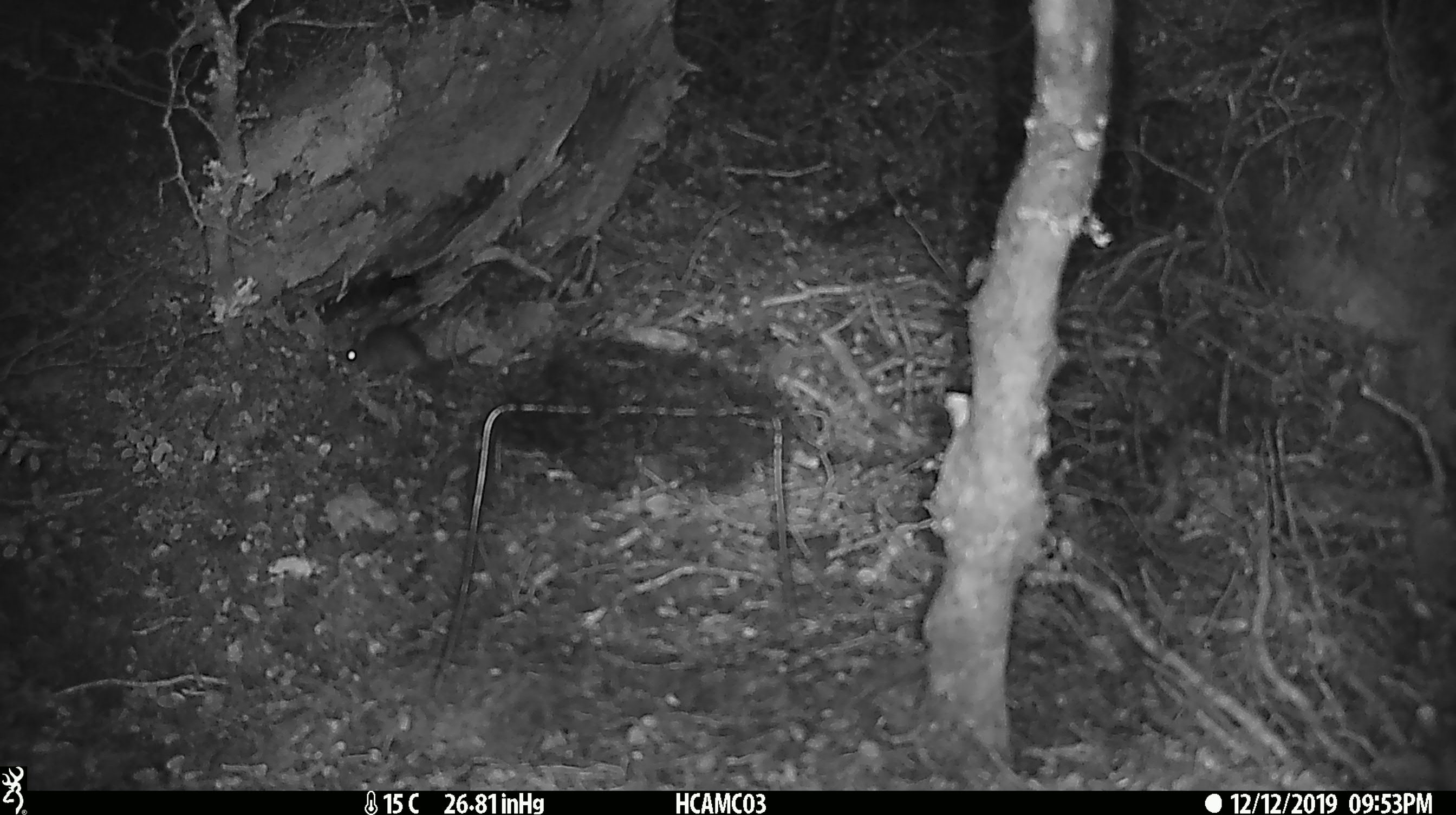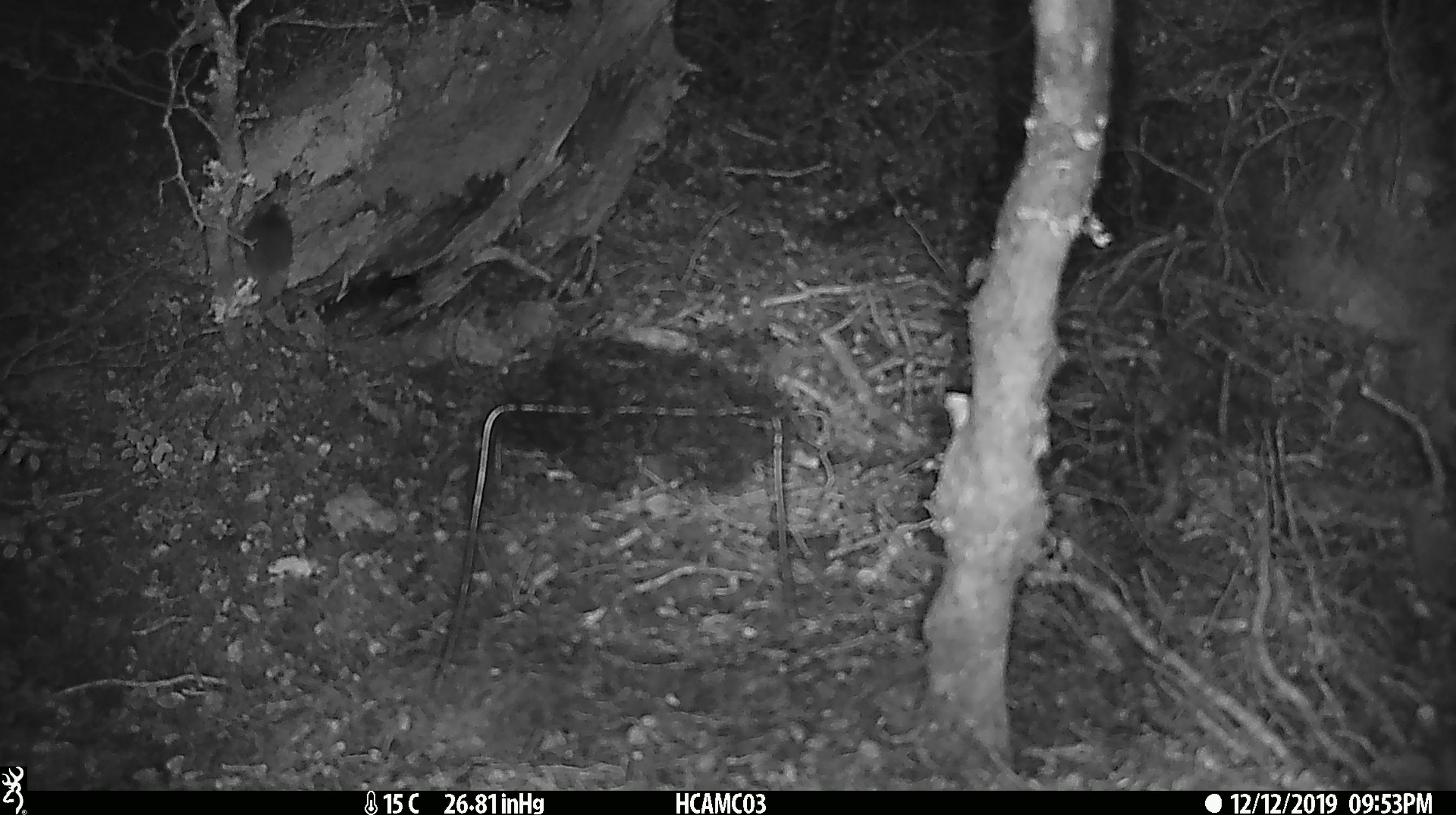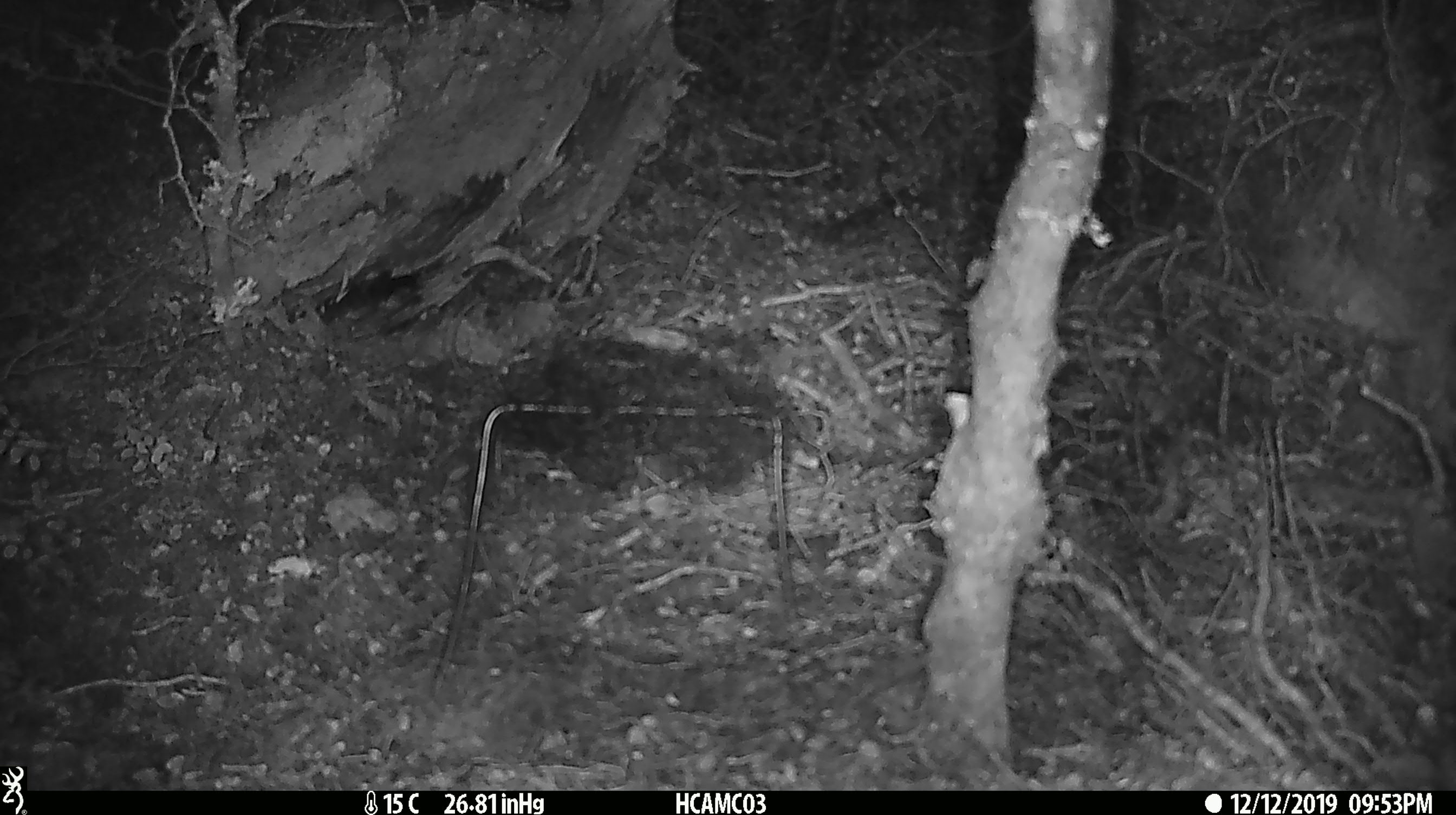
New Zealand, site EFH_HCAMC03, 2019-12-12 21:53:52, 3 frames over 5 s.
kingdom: Animalia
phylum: Chordata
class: Mammalia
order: Rodentia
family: Muridae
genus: Mus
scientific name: Mus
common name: mouse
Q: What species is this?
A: Mouse (Mus).